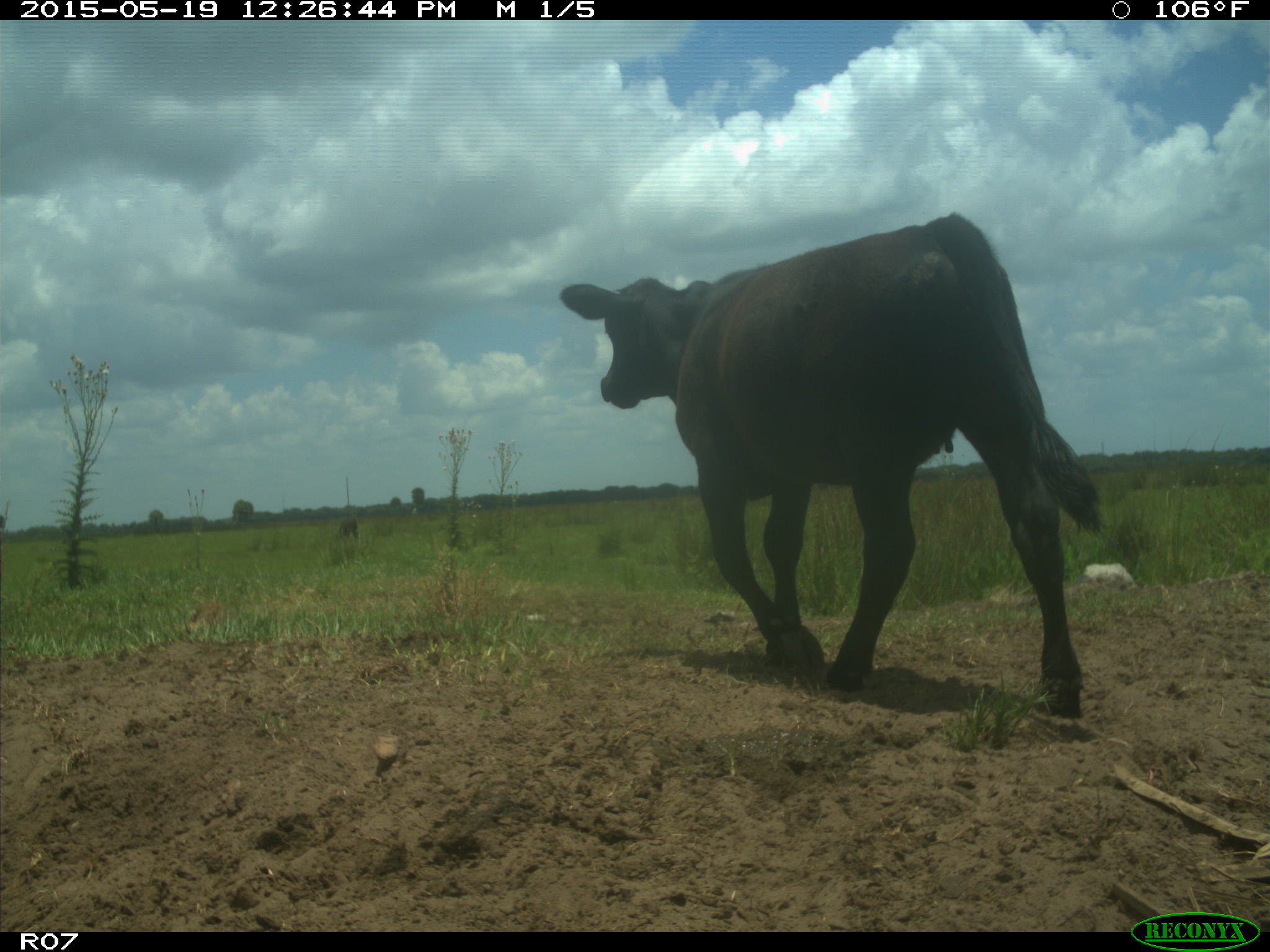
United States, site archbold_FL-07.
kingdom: Animalia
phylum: Chordata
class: Mammalia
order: Artiodactyla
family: Bovidae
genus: Bos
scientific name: Bos taurus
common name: domestic cow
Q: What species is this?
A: Bos taurus (domestic cow).